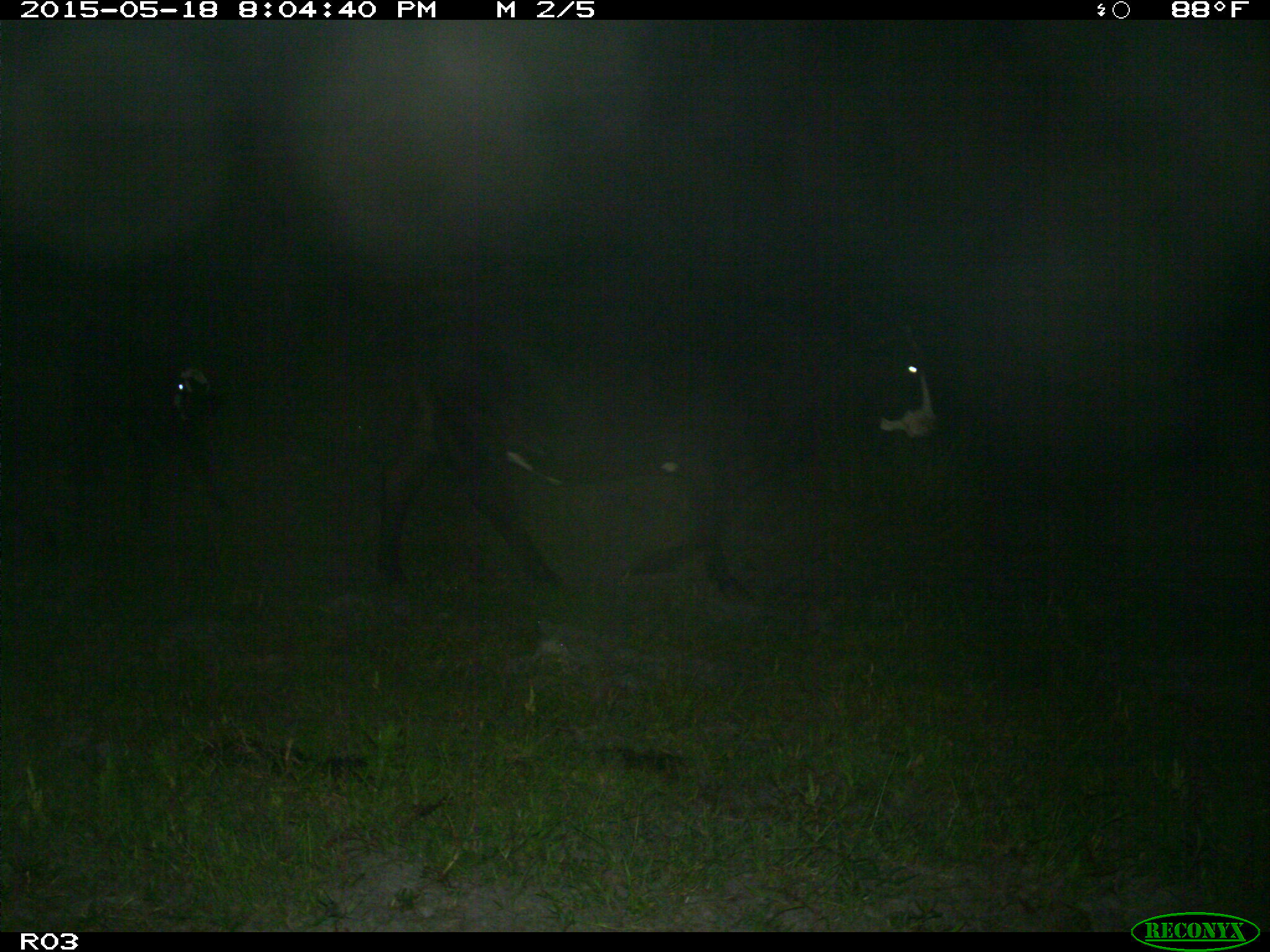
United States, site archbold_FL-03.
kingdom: Animalia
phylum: Chordata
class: Mammalia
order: Artiodactyla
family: Bovidae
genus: Bos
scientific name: Bos taurus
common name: domestic cow